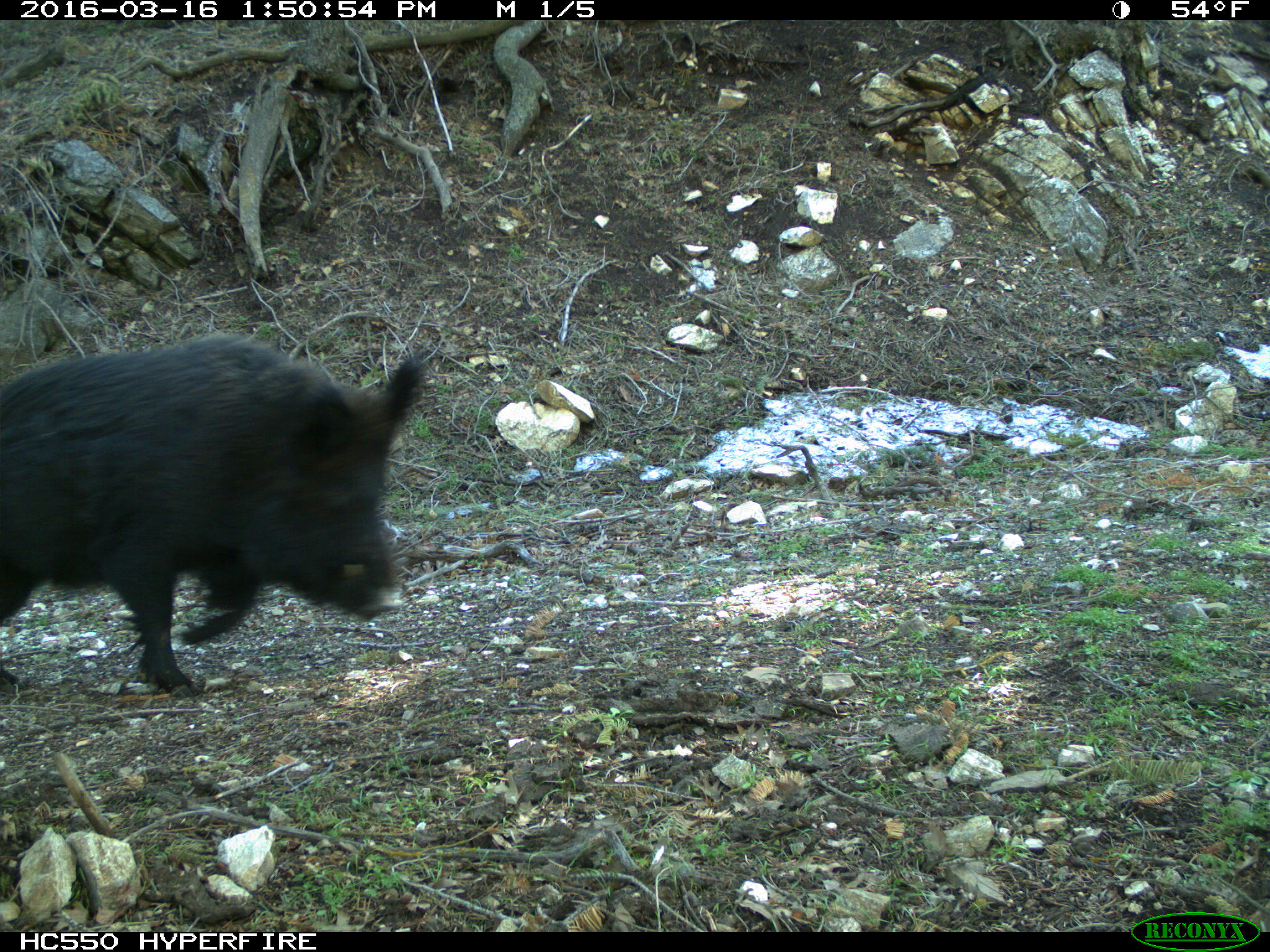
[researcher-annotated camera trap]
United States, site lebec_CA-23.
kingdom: Animalia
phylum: Chordata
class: Mammalia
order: Artiodactyla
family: Suidae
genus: Sus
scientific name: Sus scrofa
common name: wild boar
Sus scrofa (wild boar).